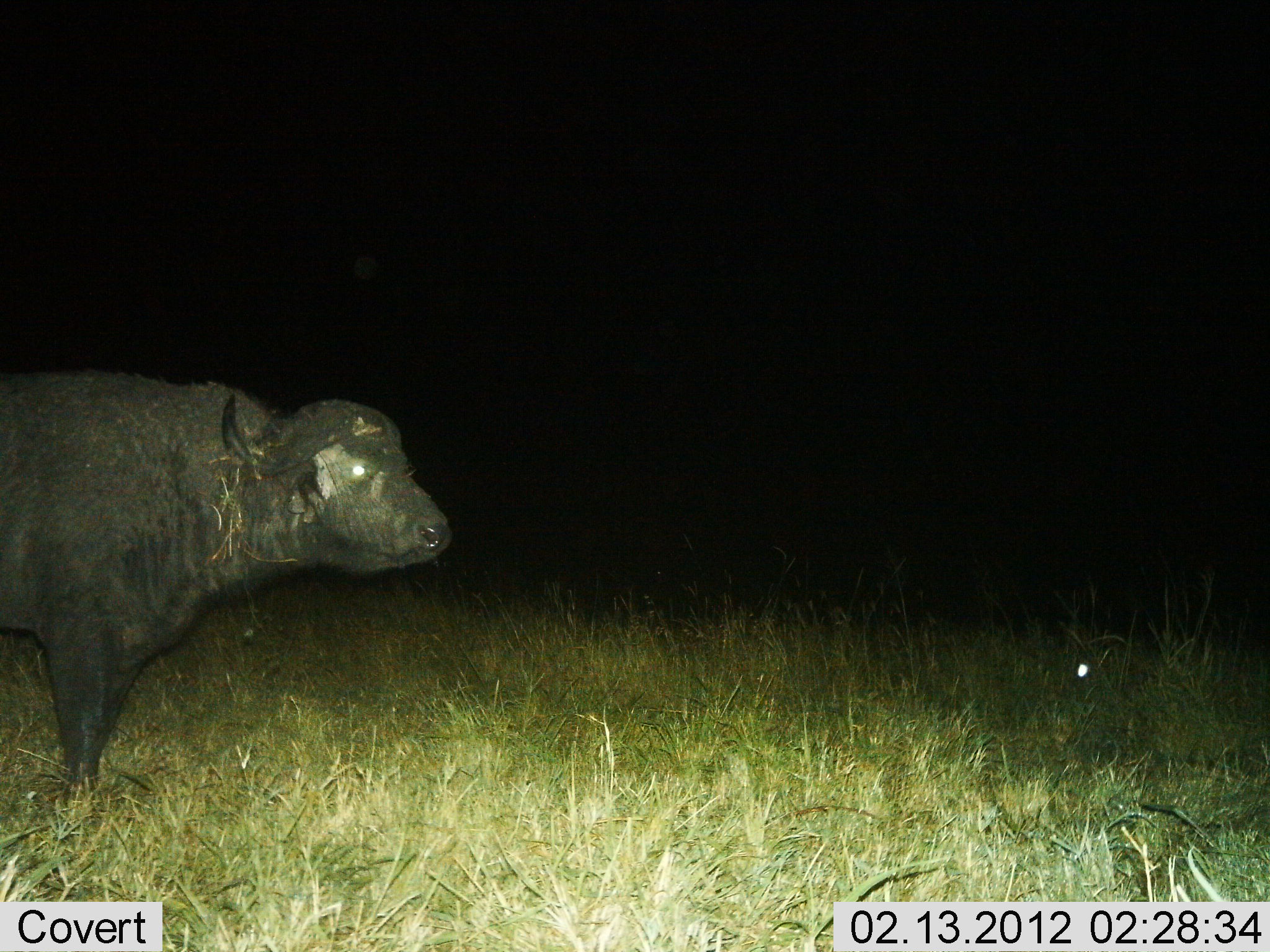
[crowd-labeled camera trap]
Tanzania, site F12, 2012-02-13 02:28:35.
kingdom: Animalia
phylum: Chordata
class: Mammalia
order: Artiodactyla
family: Bovidae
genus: Syncerus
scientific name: Syncerus caffer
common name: cape buffalo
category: buffalo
Buffalo (cape buffalo) (Syncerus caffer), count 1. Behavior (volunteer vote fractions): standing 100%, resting 0%, moving 0%, interacting 0%. Young present (vote fraction): 0%. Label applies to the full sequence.